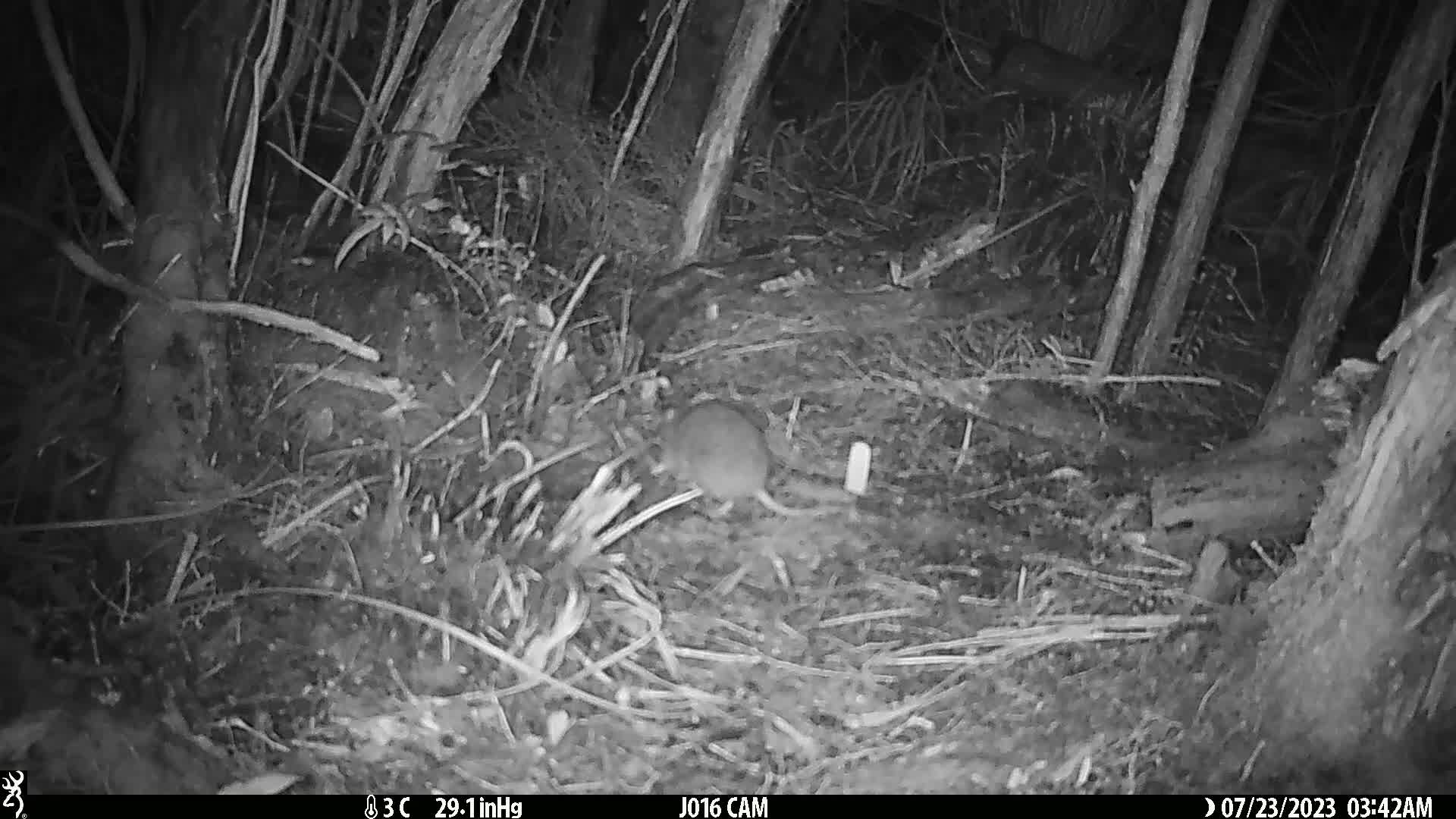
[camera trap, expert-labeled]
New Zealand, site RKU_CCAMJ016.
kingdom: Animalia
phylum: Chordata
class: Mammalia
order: Rodentia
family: Muridae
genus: Rattus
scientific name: Rattus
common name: rat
Rat (Rattus).